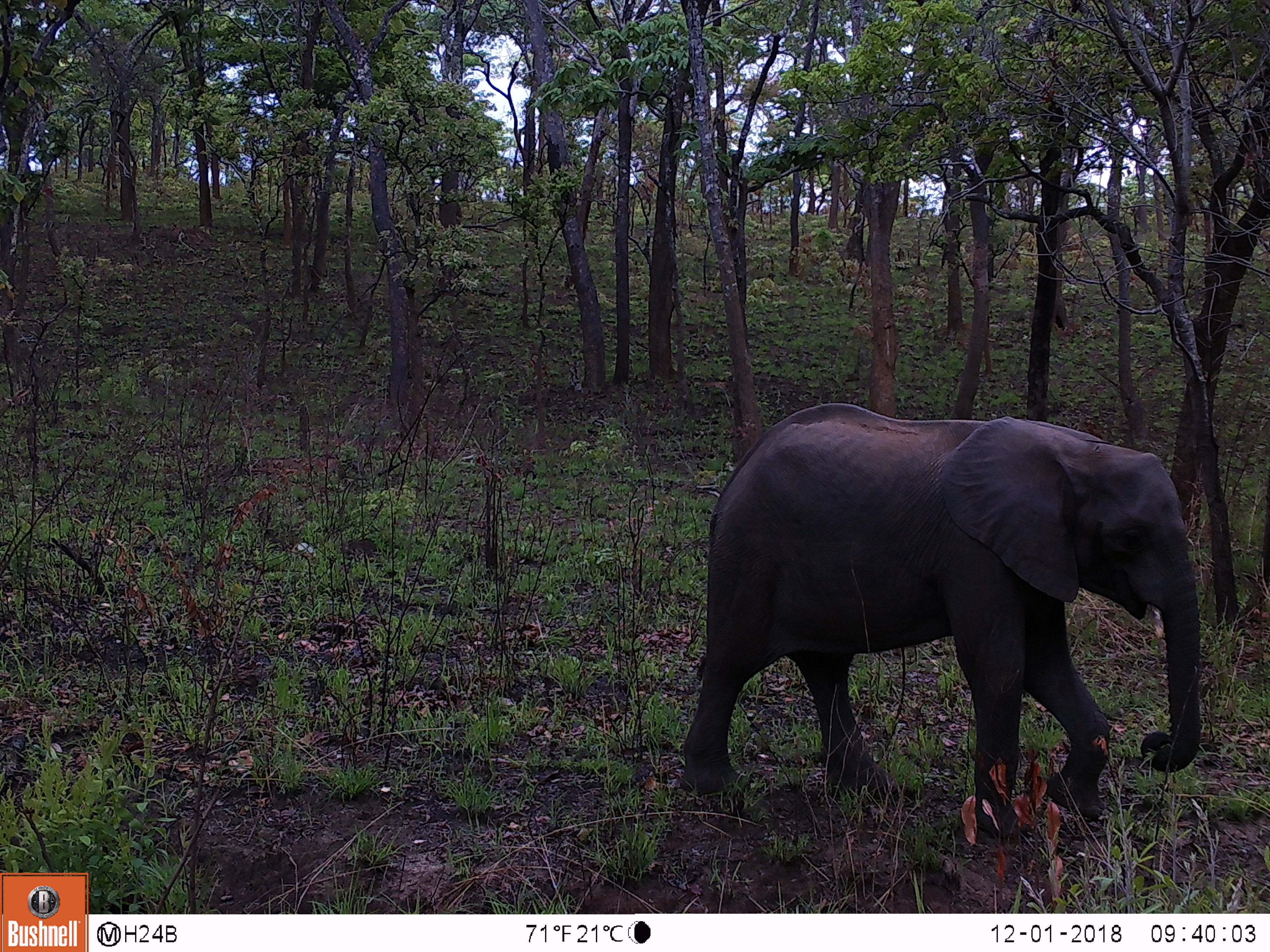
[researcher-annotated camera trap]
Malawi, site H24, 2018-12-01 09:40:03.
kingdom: Animalia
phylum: Chordata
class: Mammalia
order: Proboscidea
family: Elephantidae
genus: Loxodonta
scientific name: Loxodonta africana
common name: african savanna elephant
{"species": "african savanna elephant (Loxodonta africana)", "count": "1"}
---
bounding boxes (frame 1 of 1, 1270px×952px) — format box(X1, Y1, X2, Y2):
african savanna elephant: box(671, 394, 1207, 831)